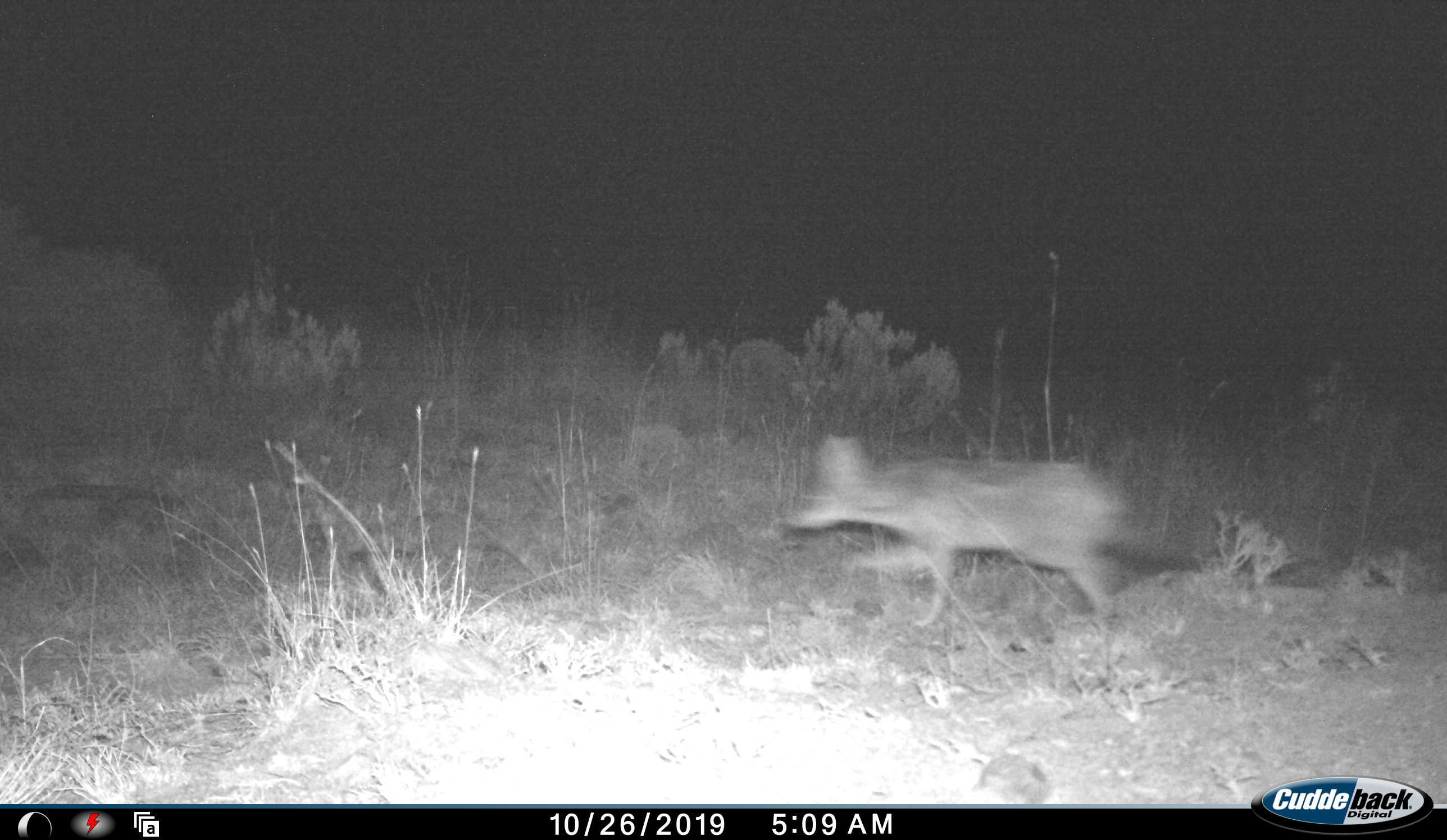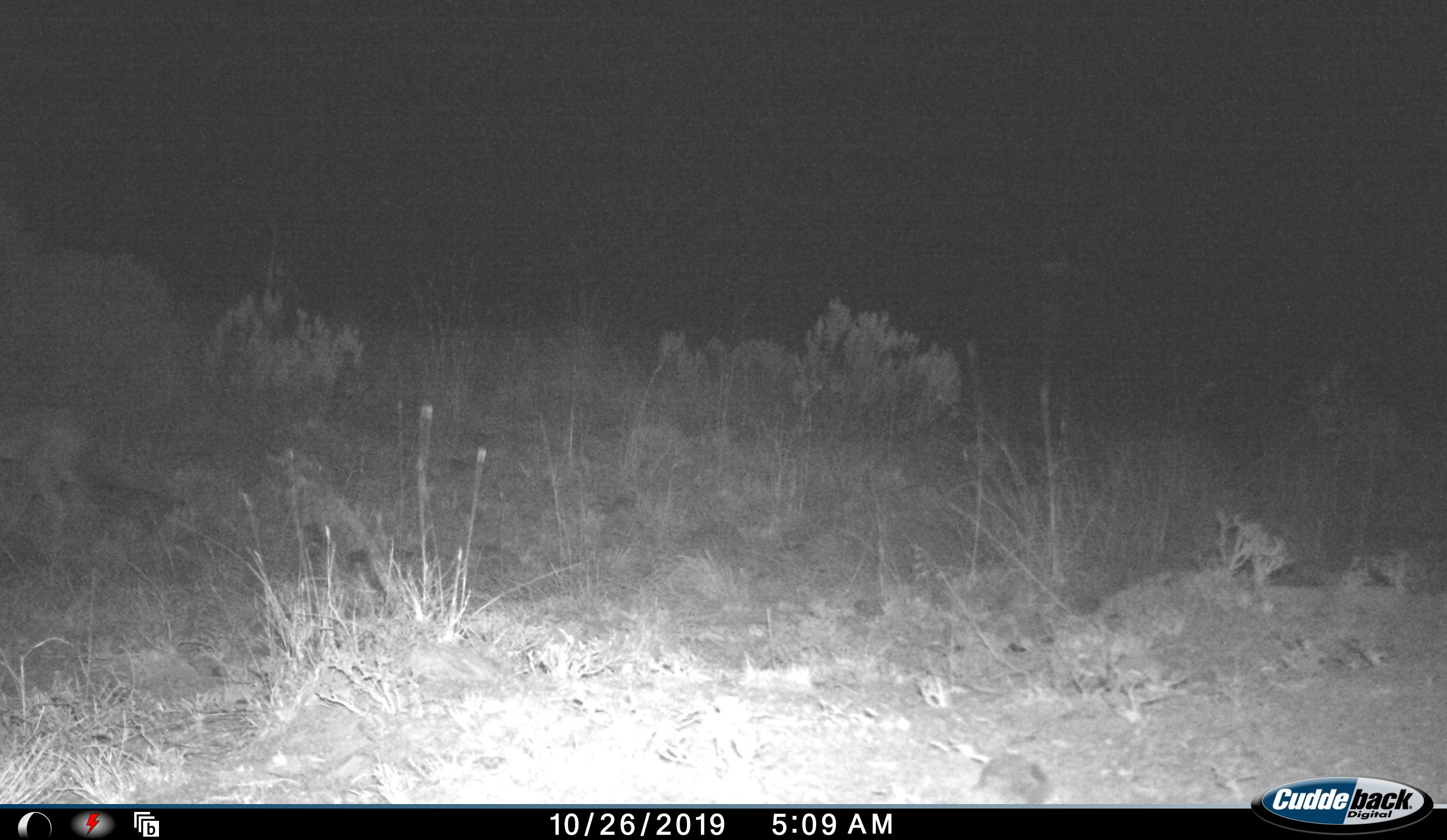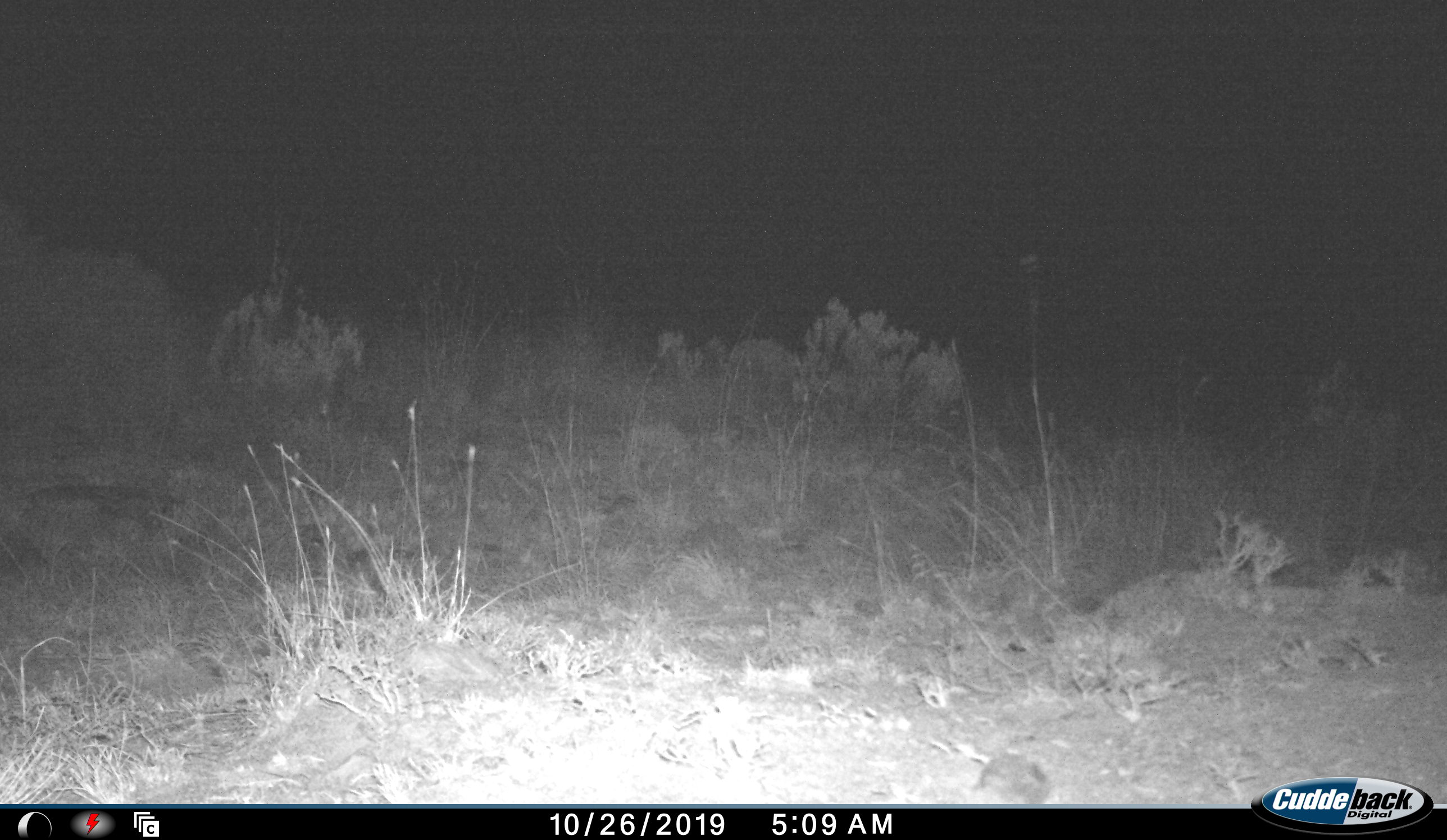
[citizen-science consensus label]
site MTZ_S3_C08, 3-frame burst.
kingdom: Animalia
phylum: Chordata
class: Mammalia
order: Carnivora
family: Canidae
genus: Otocyon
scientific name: Otocyon megalotis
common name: bat-eared fox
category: foxbateared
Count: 1.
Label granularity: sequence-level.